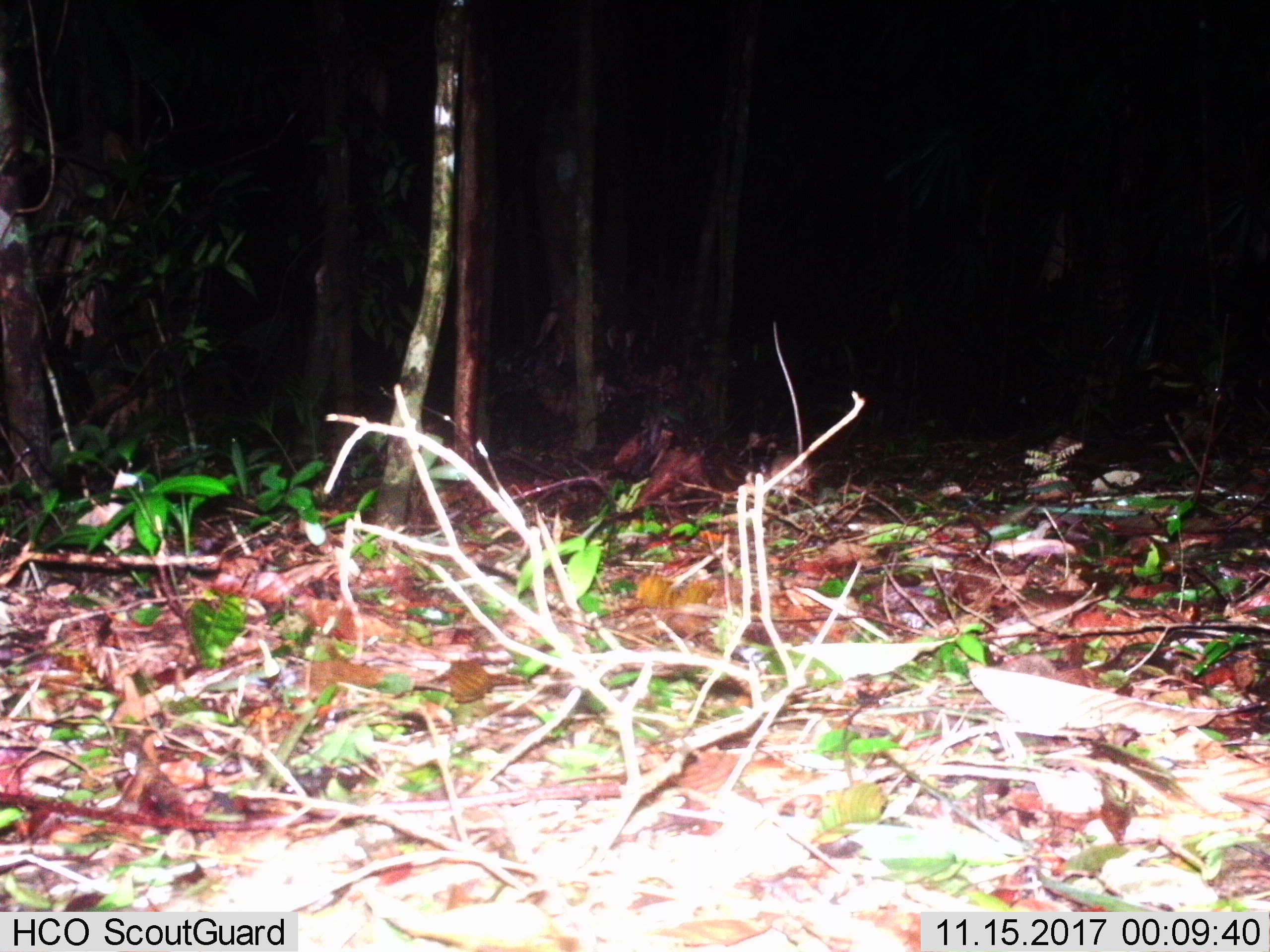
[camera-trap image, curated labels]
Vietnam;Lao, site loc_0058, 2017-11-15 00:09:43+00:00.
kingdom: Animalia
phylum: Chordata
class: Mammalia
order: Rodentia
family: Muridae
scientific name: Muridae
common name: old-world mice and rats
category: unidentified murid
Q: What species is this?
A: Unidentified murid (old-world mice and rats) (Muridae).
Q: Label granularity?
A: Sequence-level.